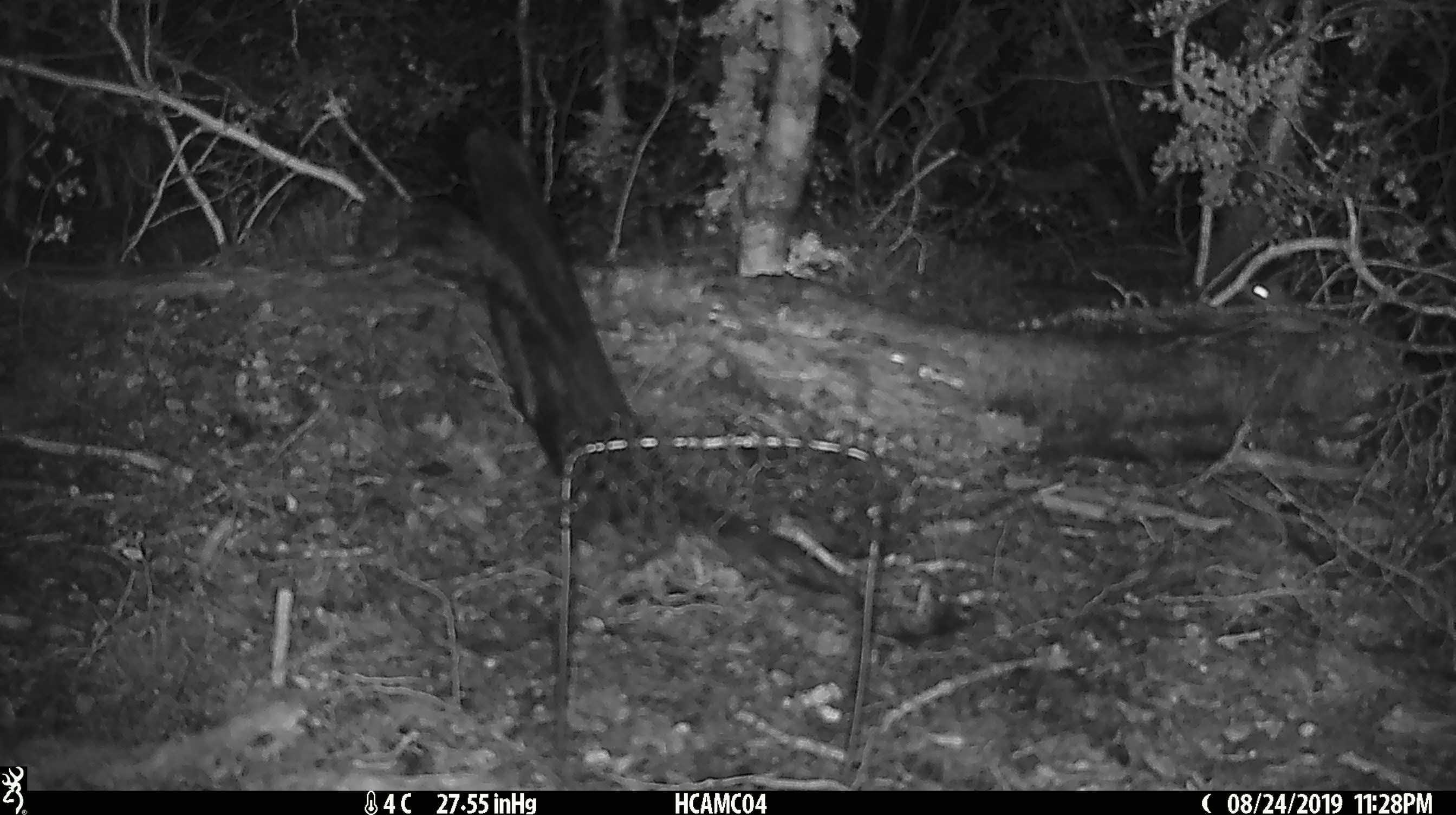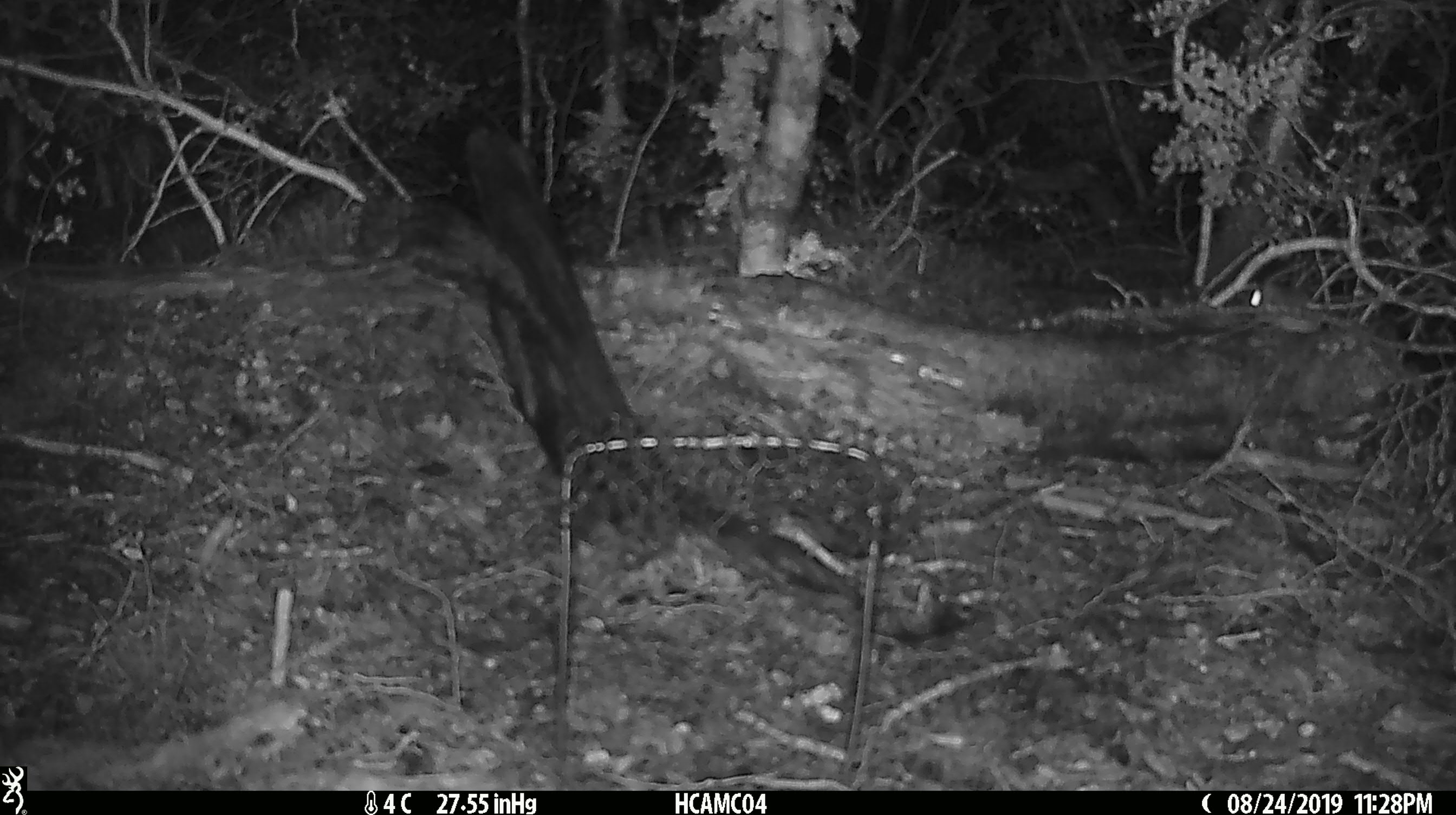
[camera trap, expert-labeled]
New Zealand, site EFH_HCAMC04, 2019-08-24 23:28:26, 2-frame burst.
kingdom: Animalia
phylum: Chordata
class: Mammalia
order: Rodentia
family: Muridae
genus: Mus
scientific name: Mus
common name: mouse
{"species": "mouse (Mus)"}